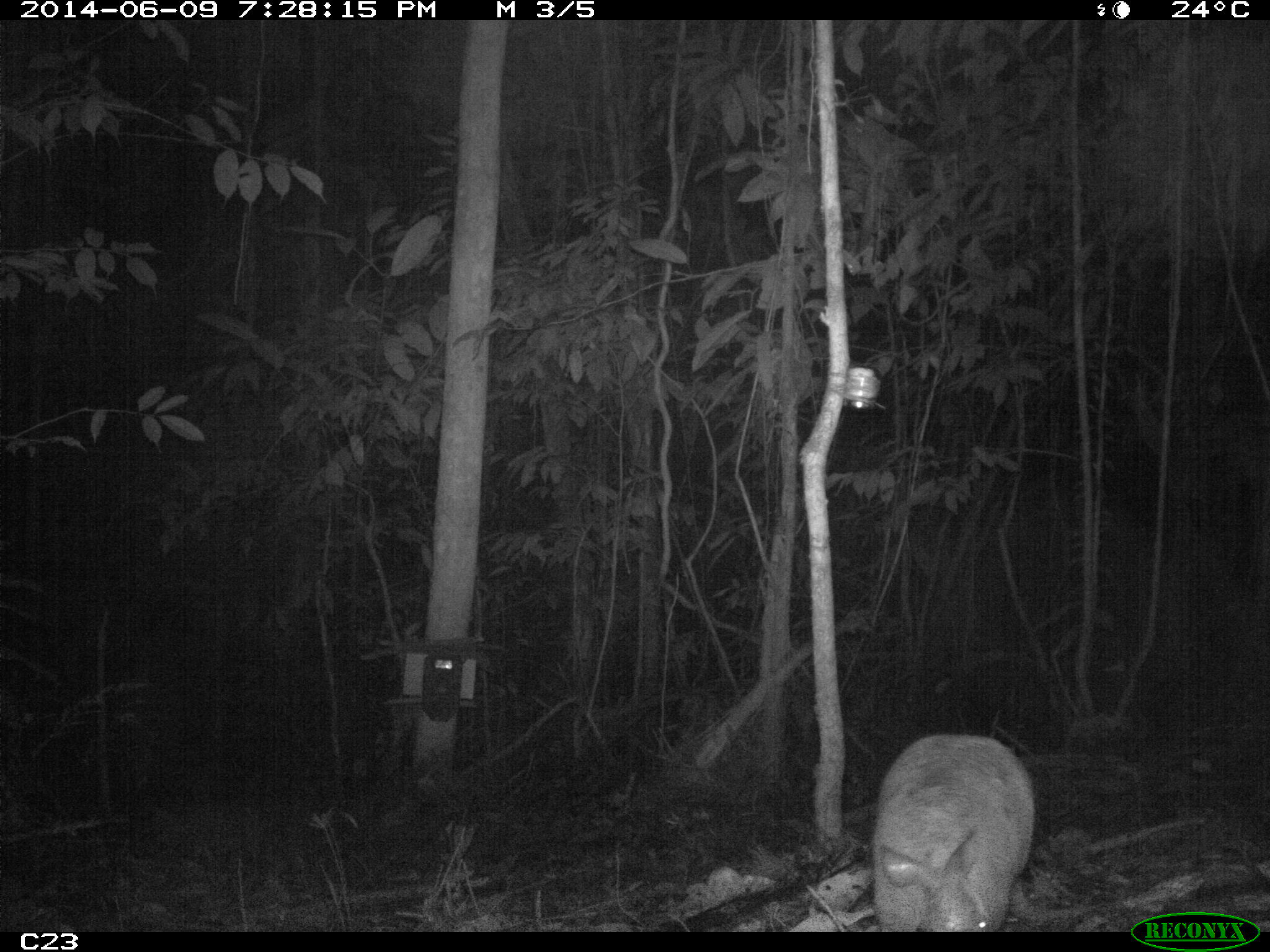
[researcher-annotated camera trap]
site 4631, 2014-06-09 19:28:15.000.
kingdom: Animalia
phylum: Chordata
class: Mammalia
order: Cingulata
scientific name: Cingulata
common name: armadillo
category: unknown armadillo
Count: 1.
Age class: adult.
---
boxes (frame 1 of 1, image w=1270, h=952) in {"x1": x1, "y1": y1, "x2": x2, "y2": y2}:
unknown armadillo: {"x1": 869, "y1": 732, "x2": 1036, "y2": 932}